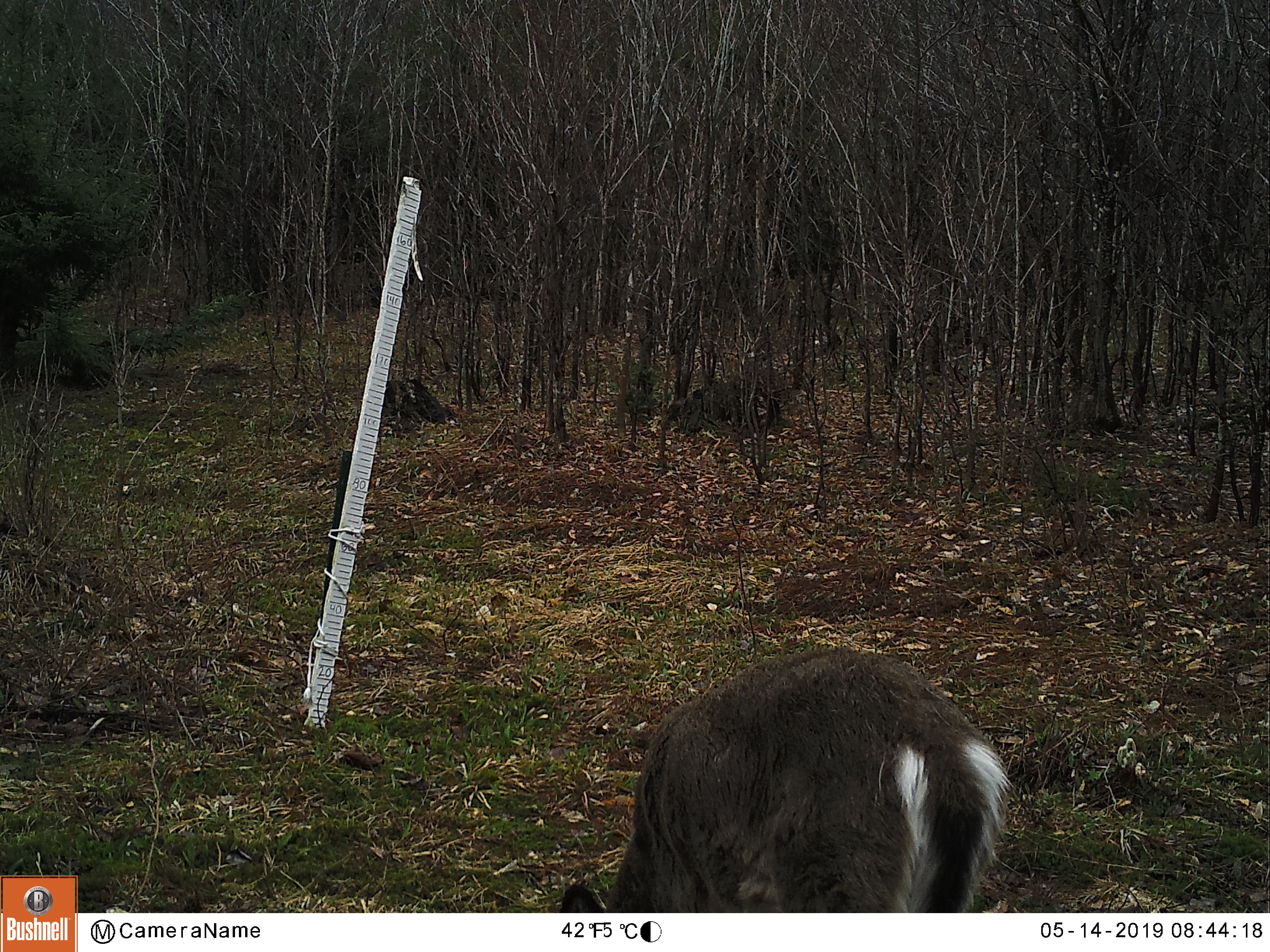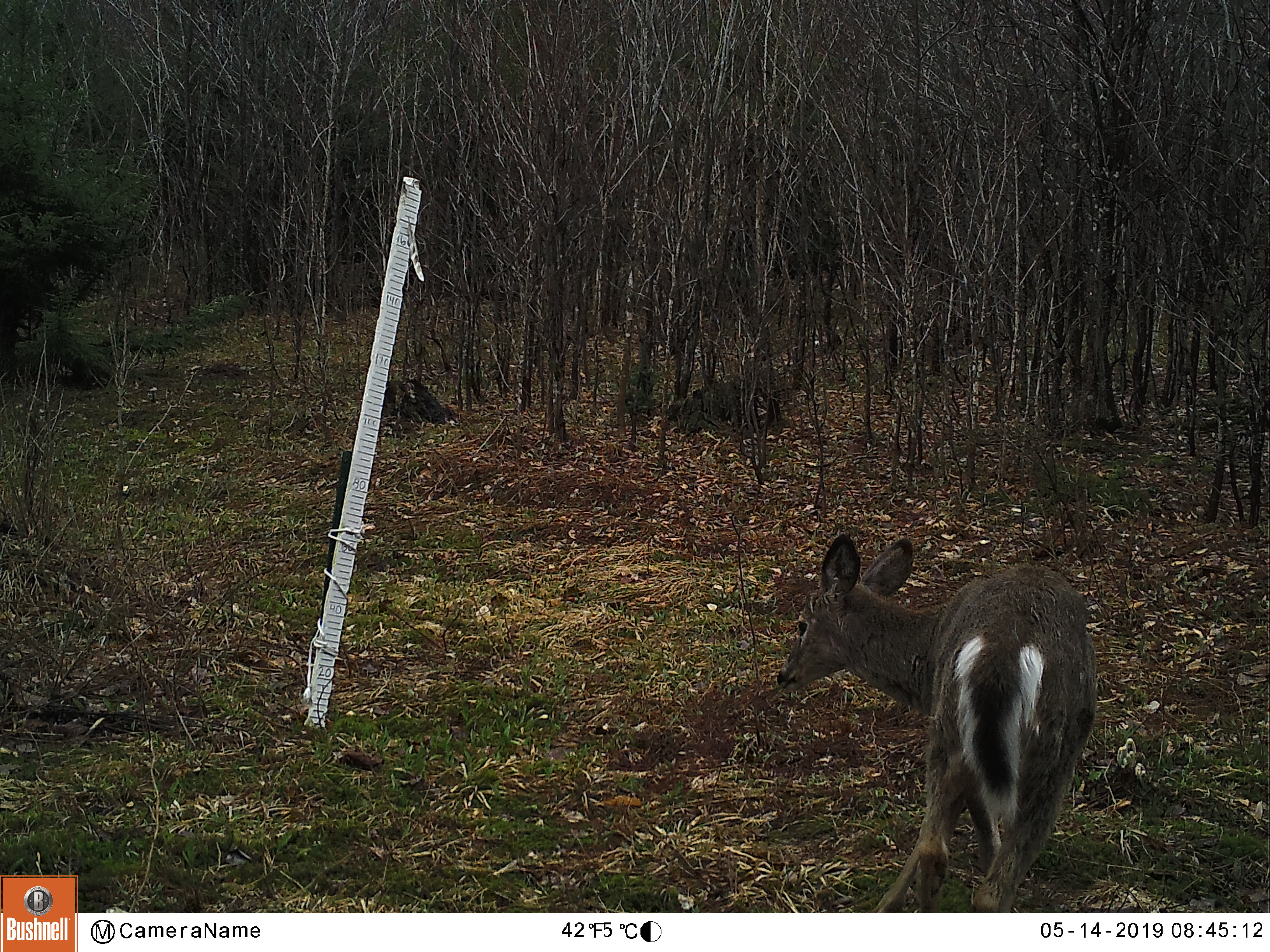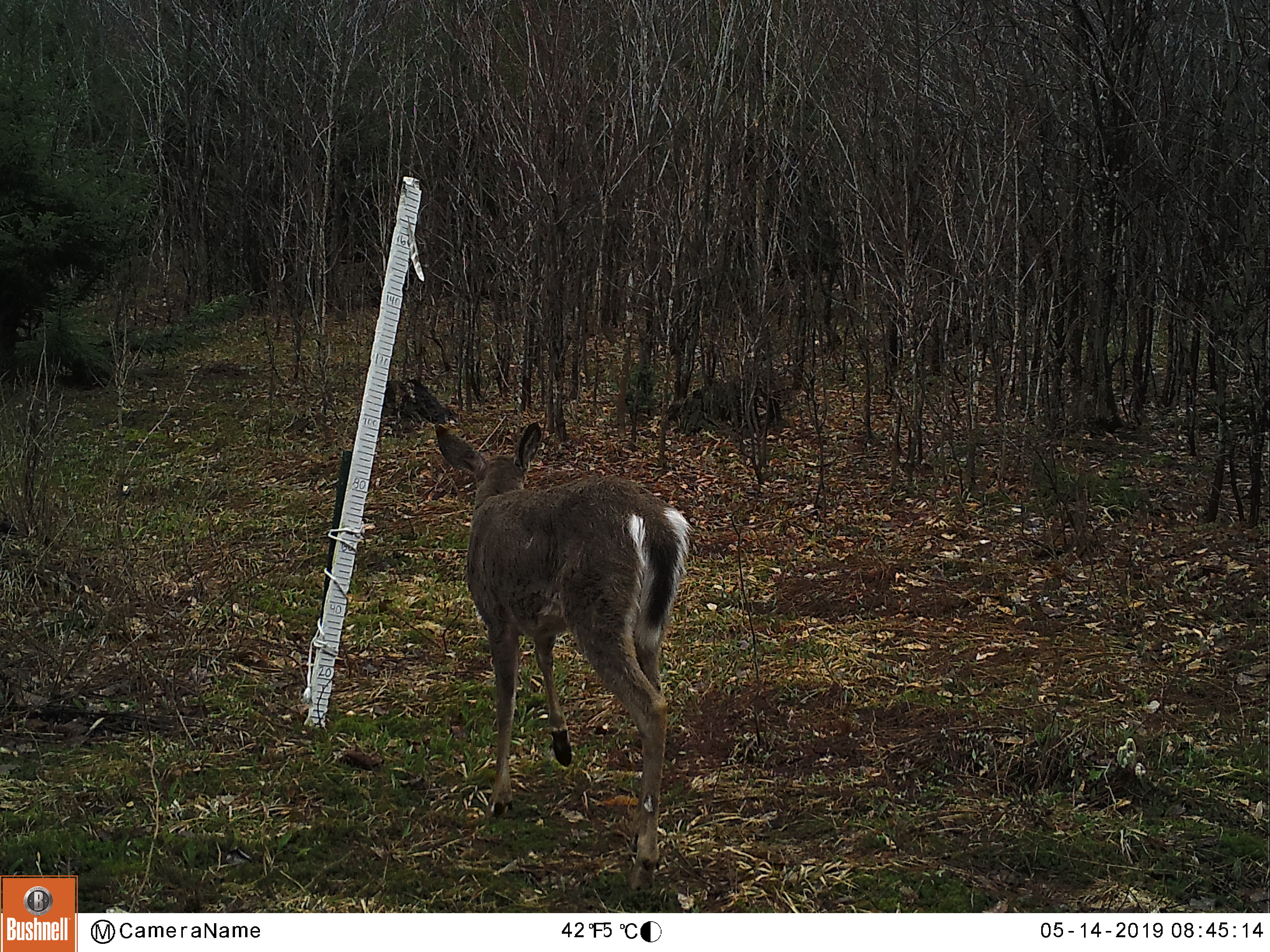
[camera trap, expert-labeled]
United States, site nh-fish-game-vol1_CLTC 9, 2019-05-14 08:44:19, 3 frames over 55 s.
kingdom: Animalia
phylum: Chordata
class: Mammalia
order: Artiodactyla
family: Cervidae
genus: Odocoileus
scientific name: Odocoileus virginianus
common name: white-tailed deer